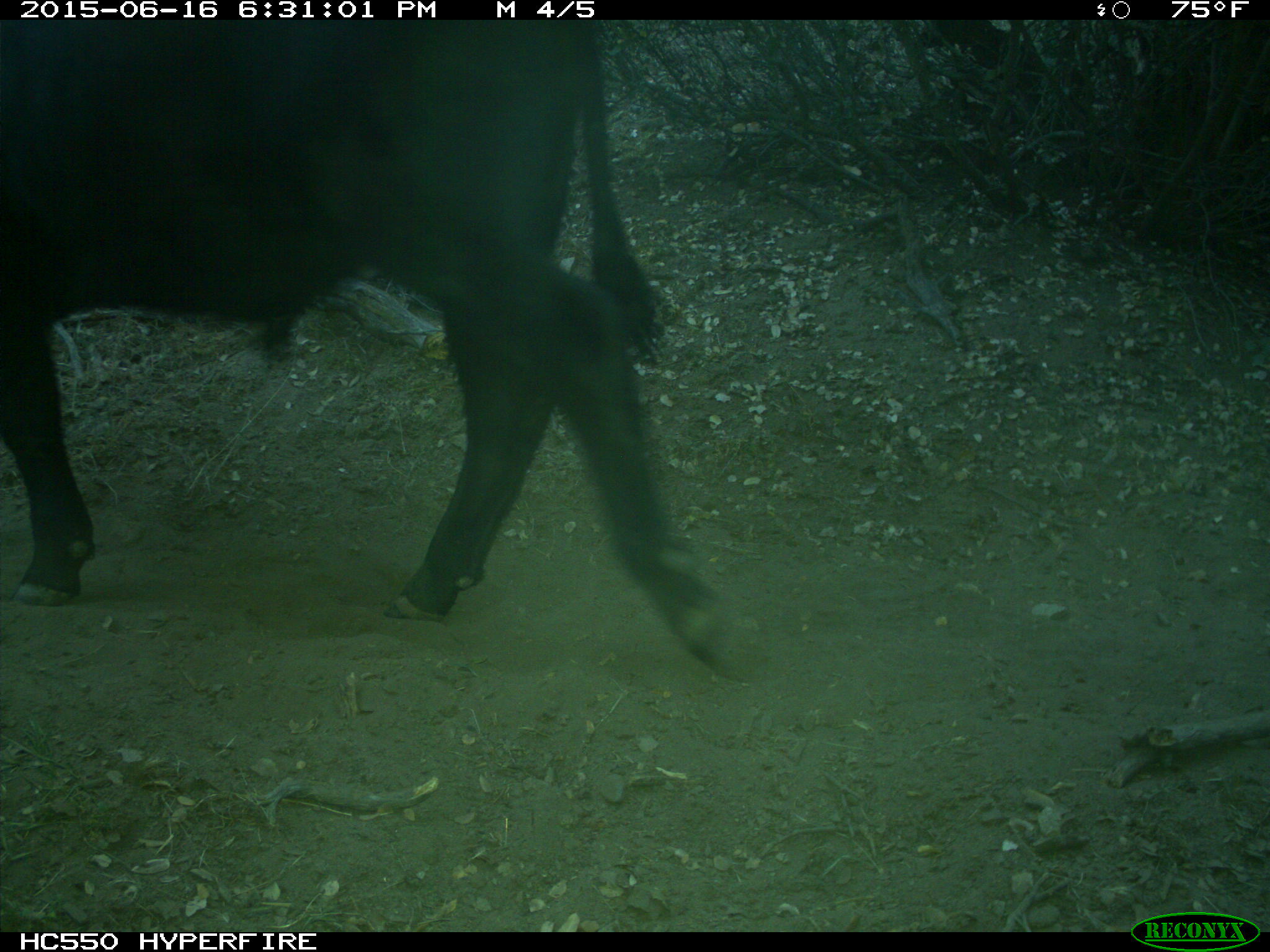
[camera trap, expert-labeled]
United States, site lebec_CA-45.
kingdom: Animalia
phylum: Chordata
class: Mammalia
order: Artiodactyla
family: Bovidae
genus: Bos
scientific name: Bos taurus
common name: domestic cow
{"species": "Bos taurus (domestic cow)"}